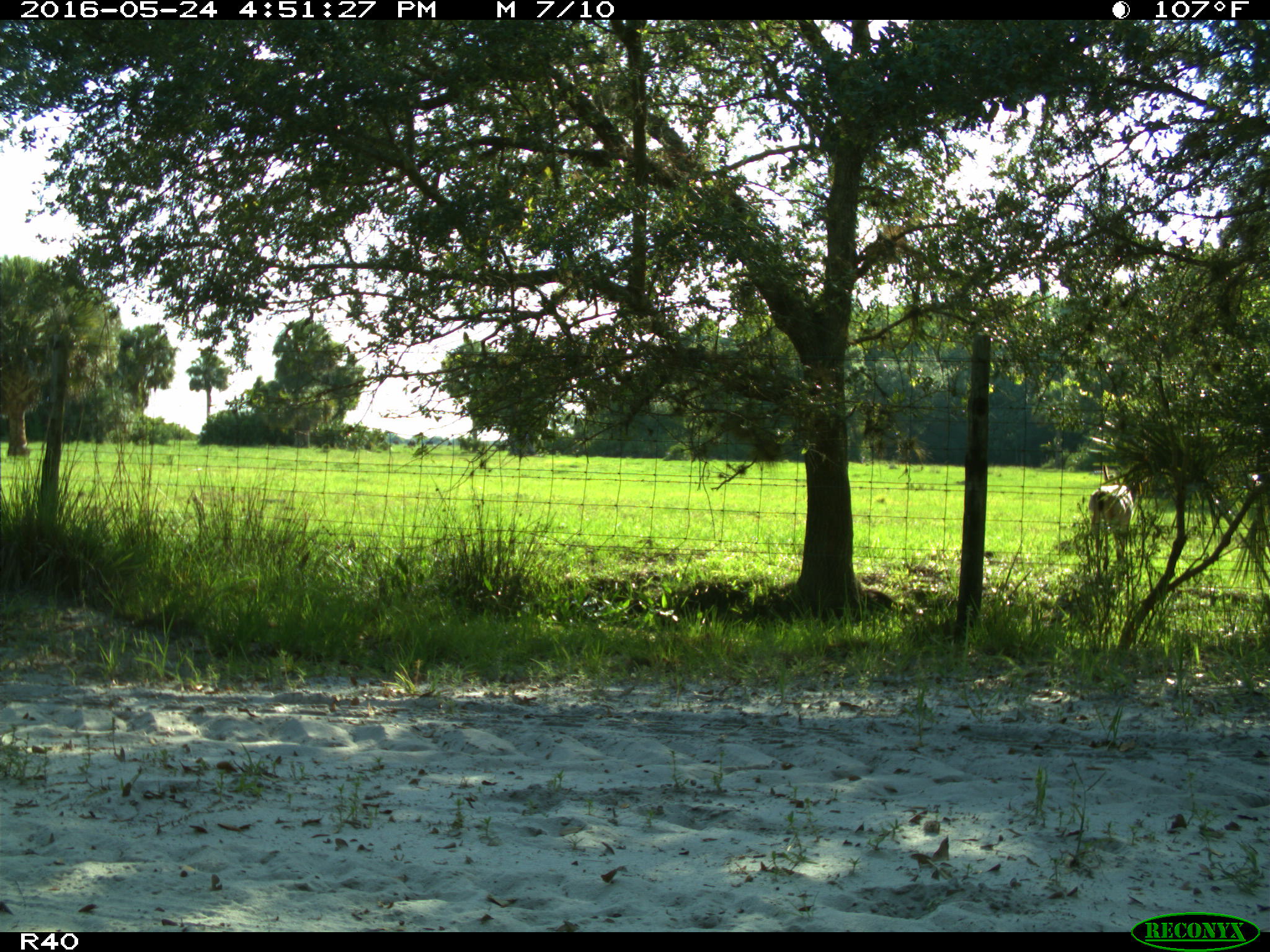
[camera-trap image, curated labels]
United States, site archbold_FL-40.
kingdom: Animalia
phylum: Chordata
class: Mammalia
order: Artiodactyla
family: Cervidae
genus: Odocoileus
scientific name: Odocoileus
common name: deer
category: unidentified deer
Unidentified deer (deer) (Odocoileus).